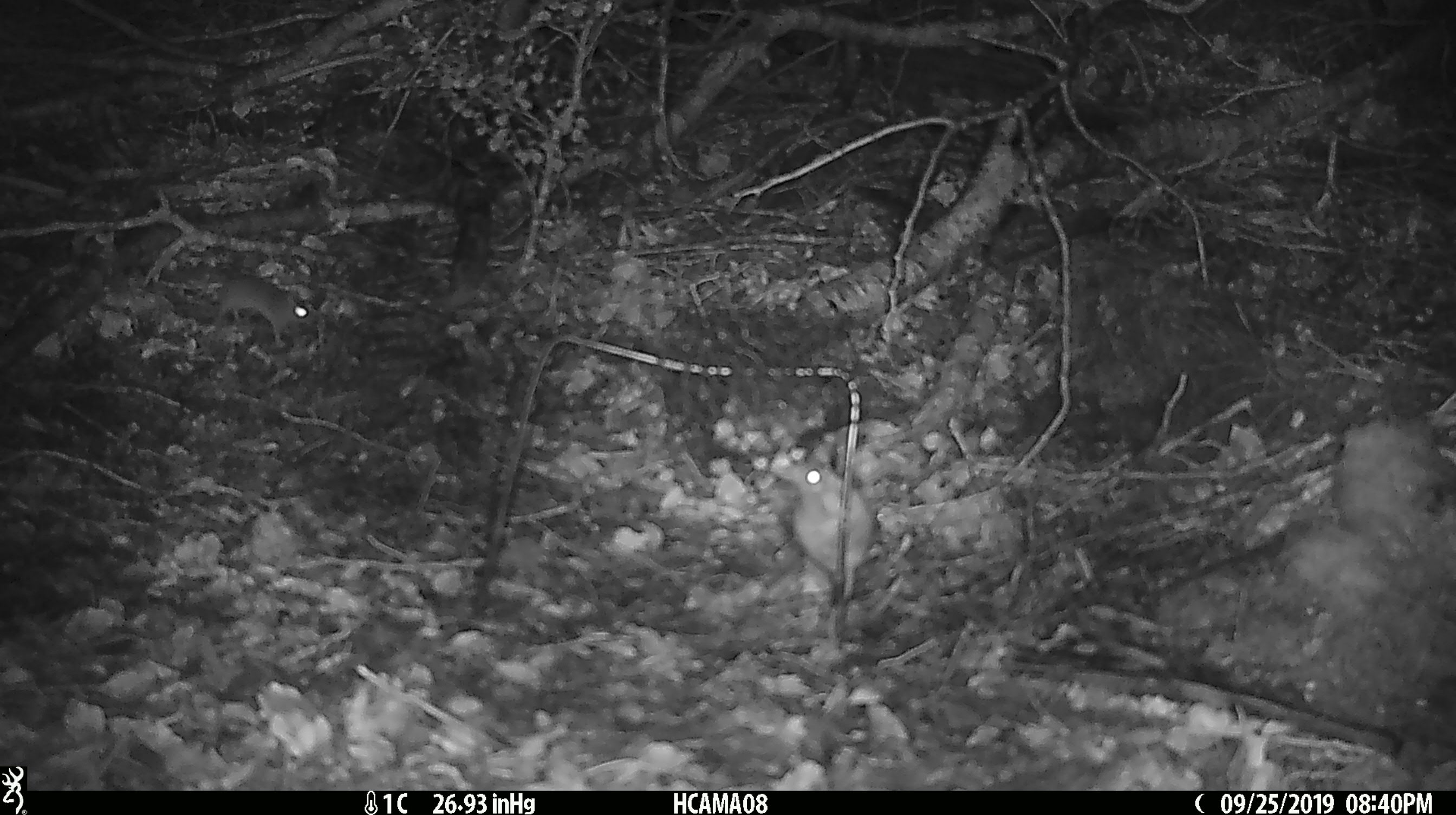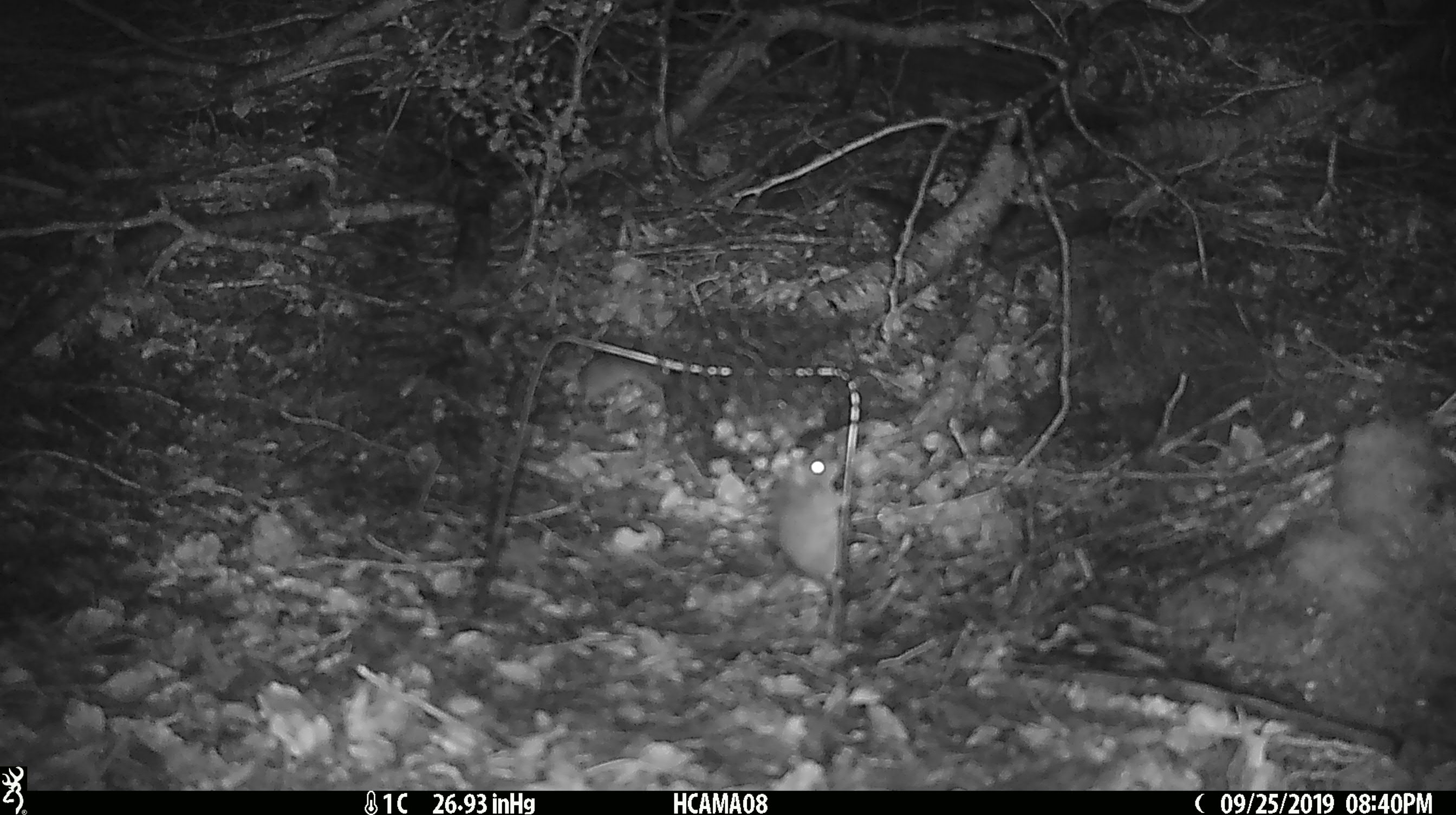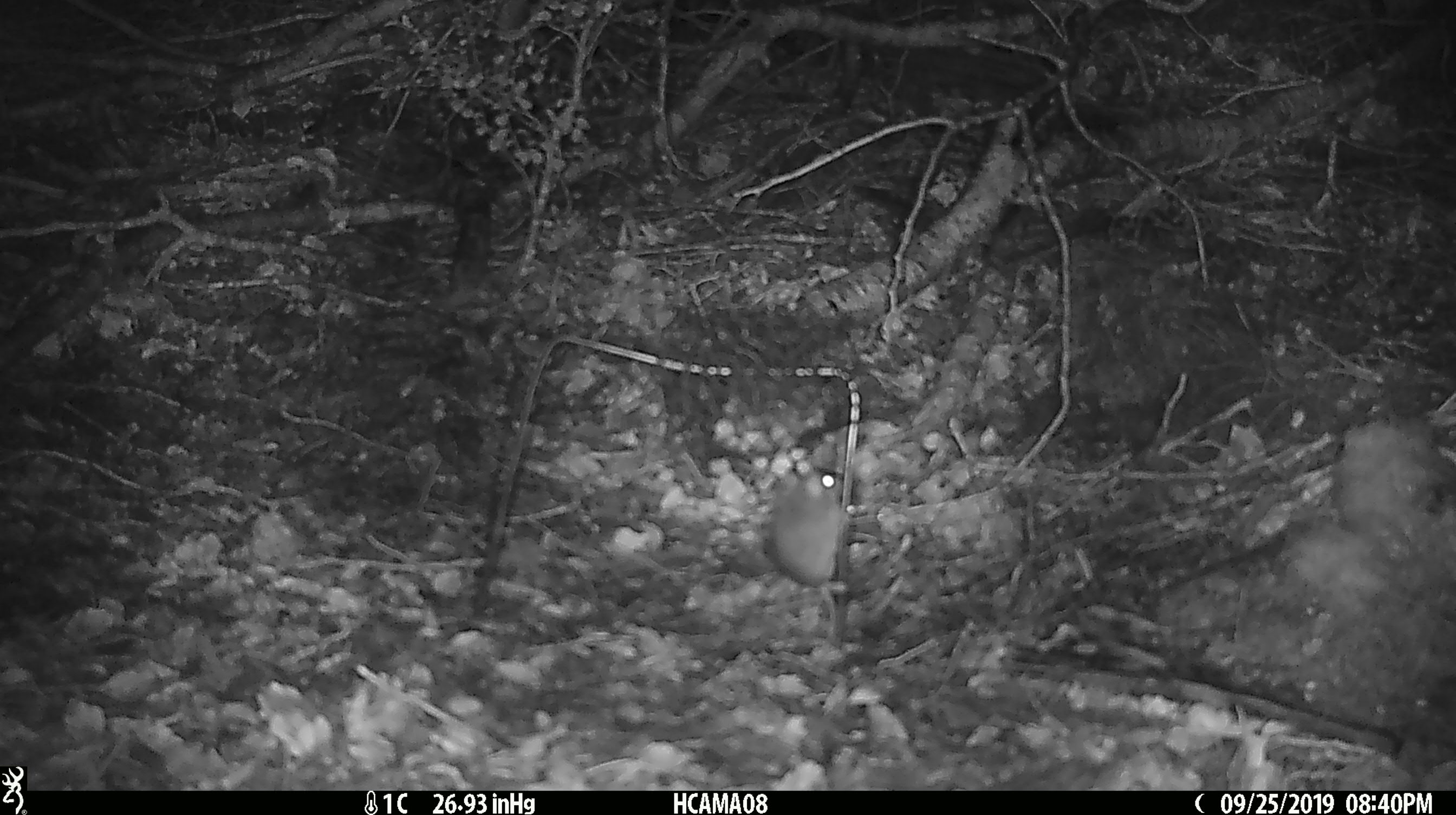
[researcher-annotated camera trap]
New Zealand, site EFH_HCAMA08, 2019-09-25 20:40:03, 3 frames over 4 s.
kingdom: Animalia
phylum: Chordata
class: Mammalia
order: Rodentia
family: Muridae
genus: Mus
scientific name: Mus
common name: mouse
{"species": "mouse (Mus)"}